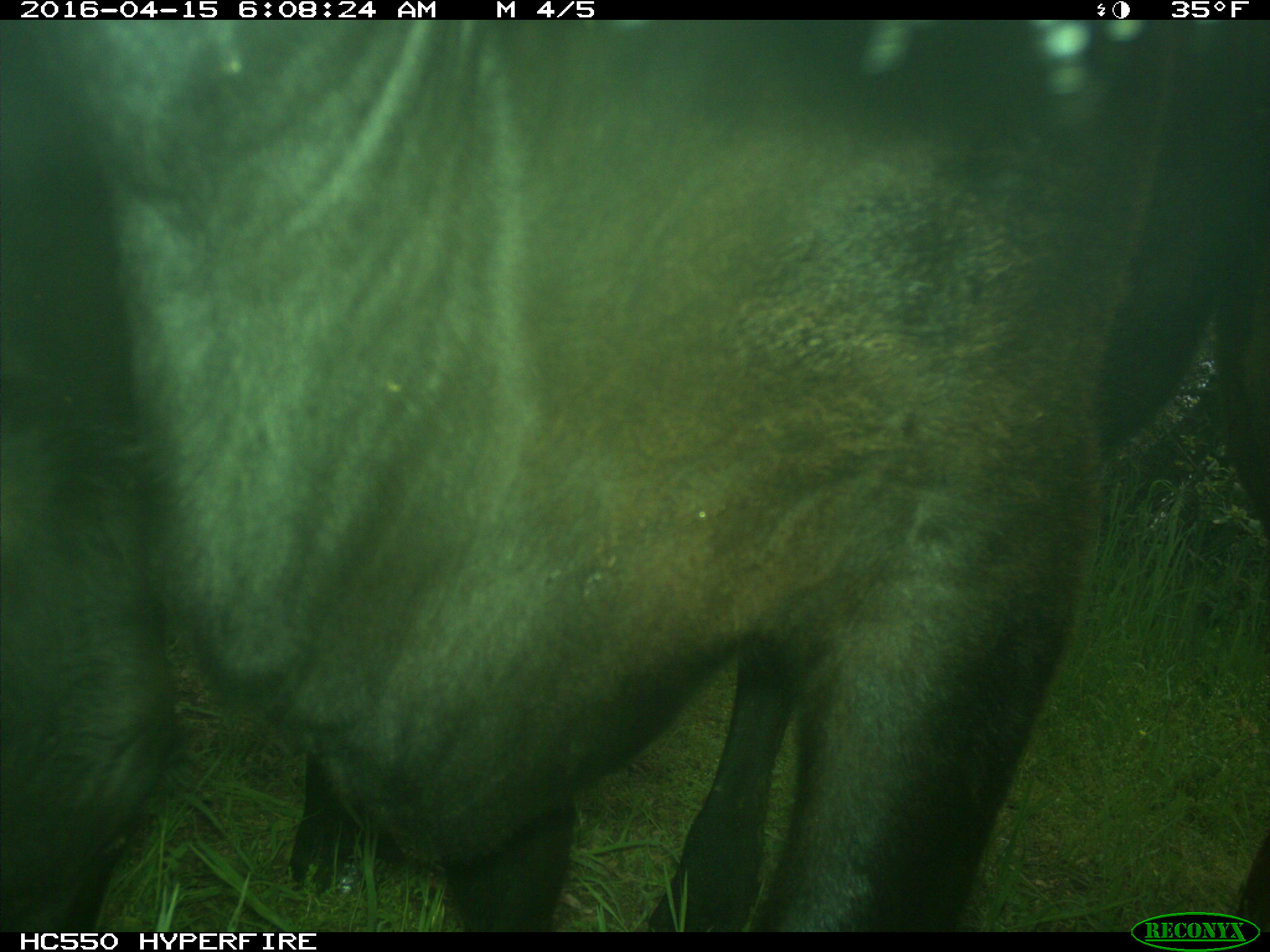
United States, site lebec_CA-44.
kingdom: Animalia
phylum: Chordata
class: Mammalia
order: Artiodactyla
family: Bovidae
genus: Bos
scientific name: Bos taurus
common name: domestic cow